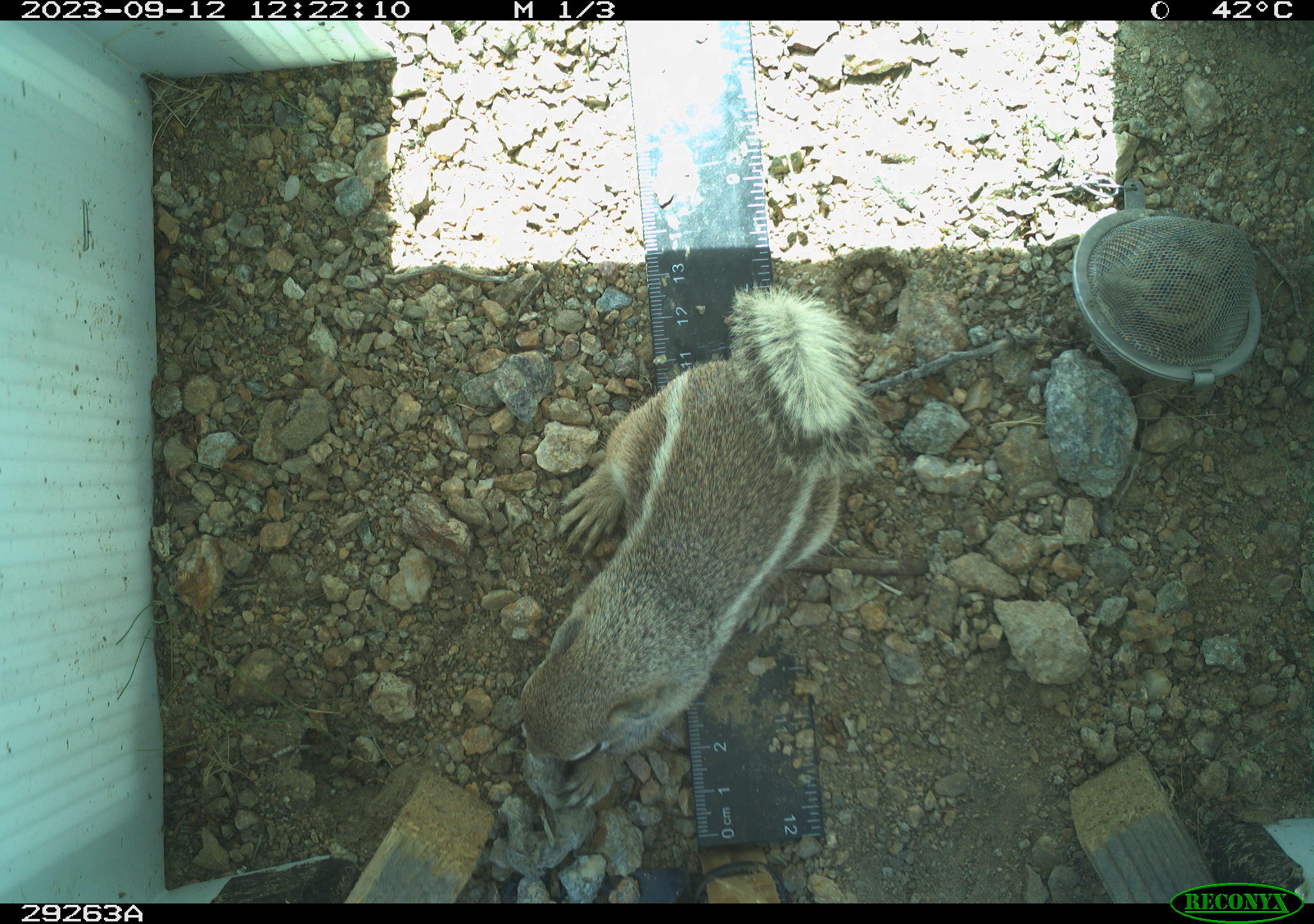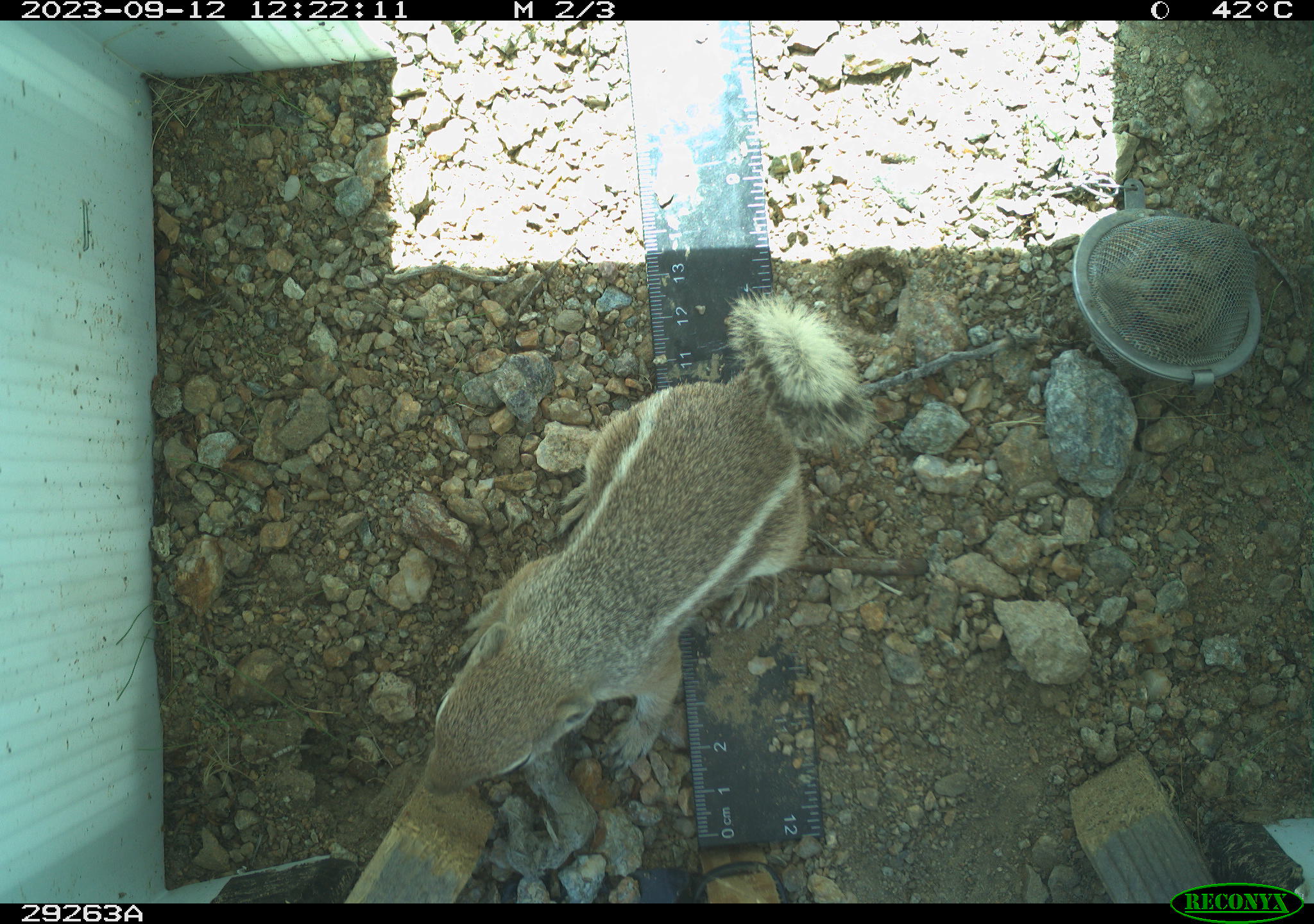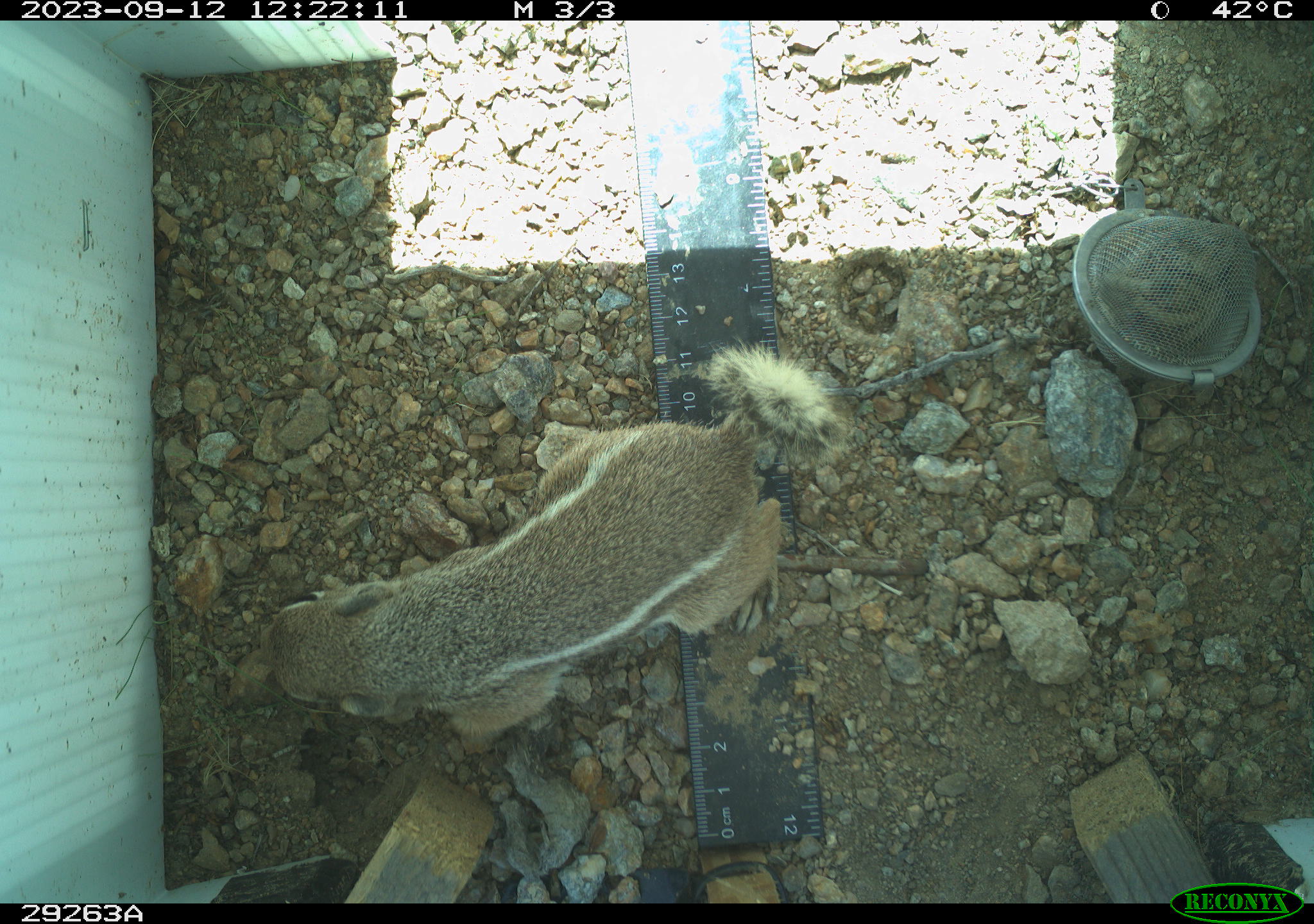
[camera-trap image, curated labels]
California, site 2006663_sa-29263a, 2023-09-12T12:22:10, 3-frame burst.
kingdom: Animalia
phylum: Chordata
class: Mammalia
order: Rodentia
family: Sciuridae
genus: Ammospermophilus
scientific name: Ammospermophilus leucurus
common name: white-tailed antelope squirrel